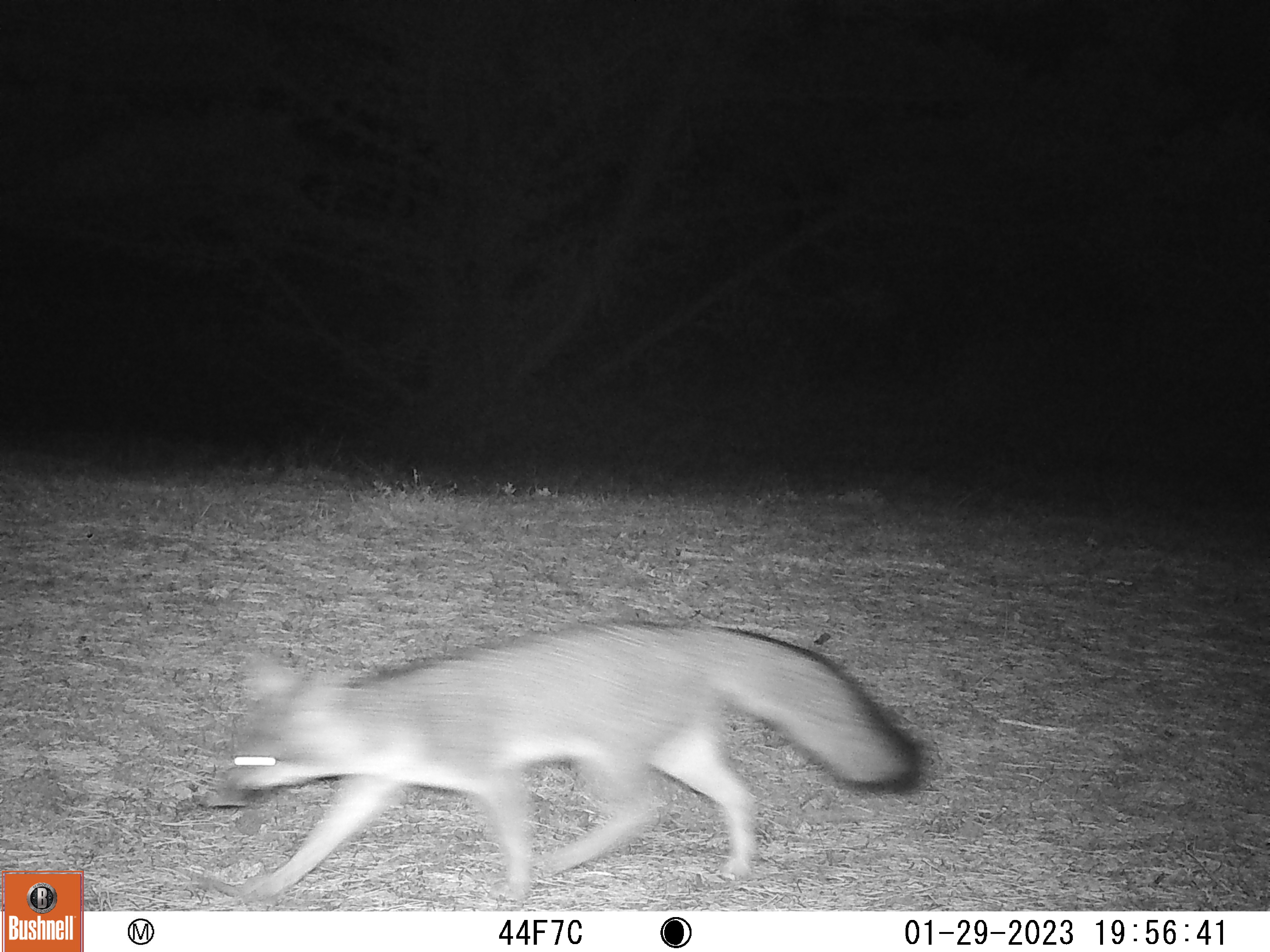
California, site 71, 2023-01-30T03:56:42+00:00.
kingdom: Animalia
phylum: Chordata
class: Mammalia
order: Carnivora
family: Canidae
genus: Urocyon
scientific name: Urocyon cinereoargenteus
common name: gray fox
Gray fox (Urocyon cinereoargenteus).